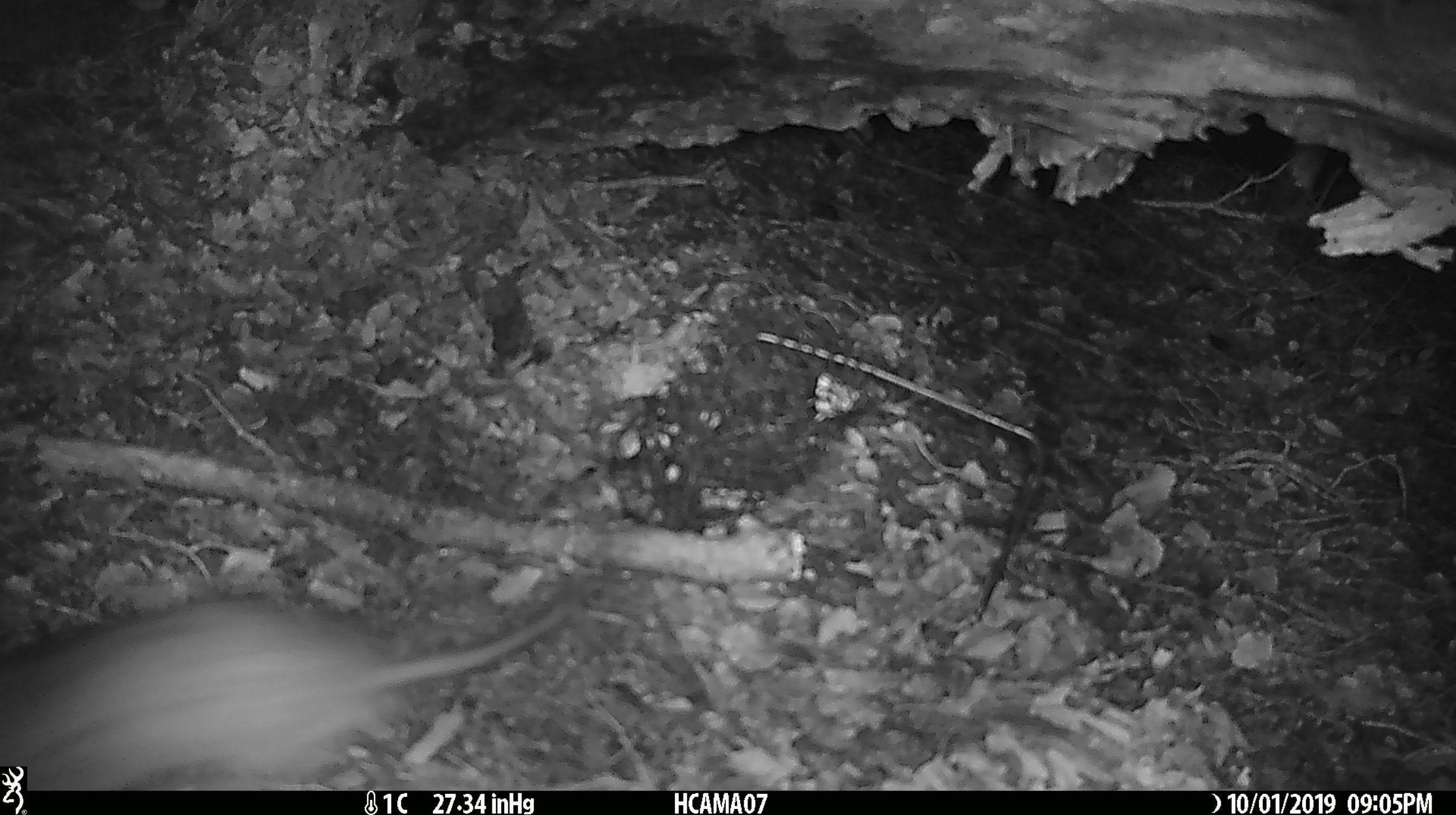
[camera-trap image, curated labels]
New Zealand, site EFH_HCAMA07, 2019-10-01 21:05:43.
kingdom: Animalia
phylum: Chordata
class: Mammalia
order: Rodentia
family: Muridae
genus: Rattus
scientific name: Rattus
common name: rat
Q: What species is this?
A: Rat (Rattus).